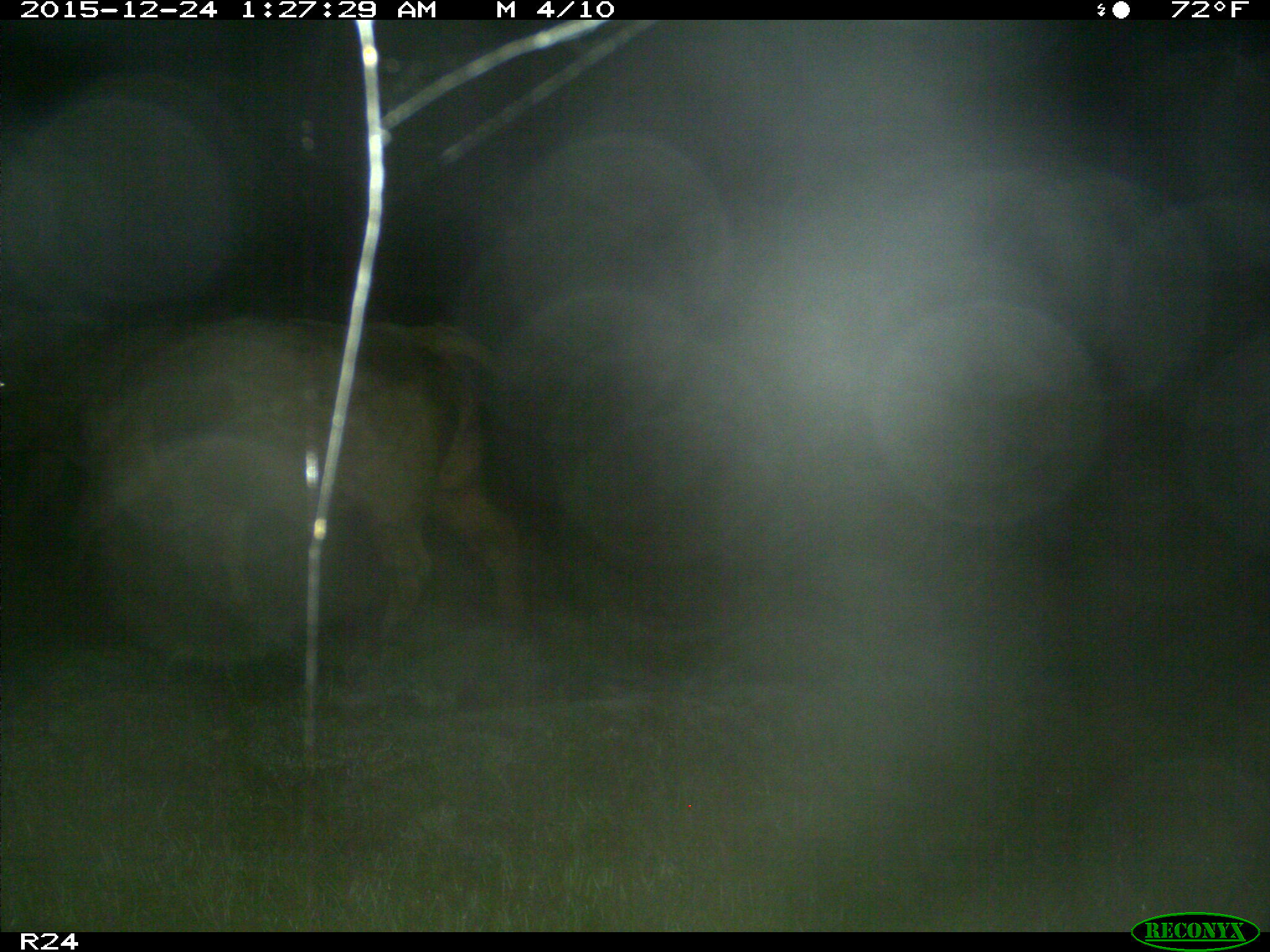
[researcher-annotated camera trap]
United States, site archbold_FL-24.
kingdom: Animalia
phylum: Chordata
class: Mammalia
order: Artiodactyla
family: Bovidae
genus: Bos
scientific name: Bos taurus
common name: domestic cow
Bos taurus (domestic cow).